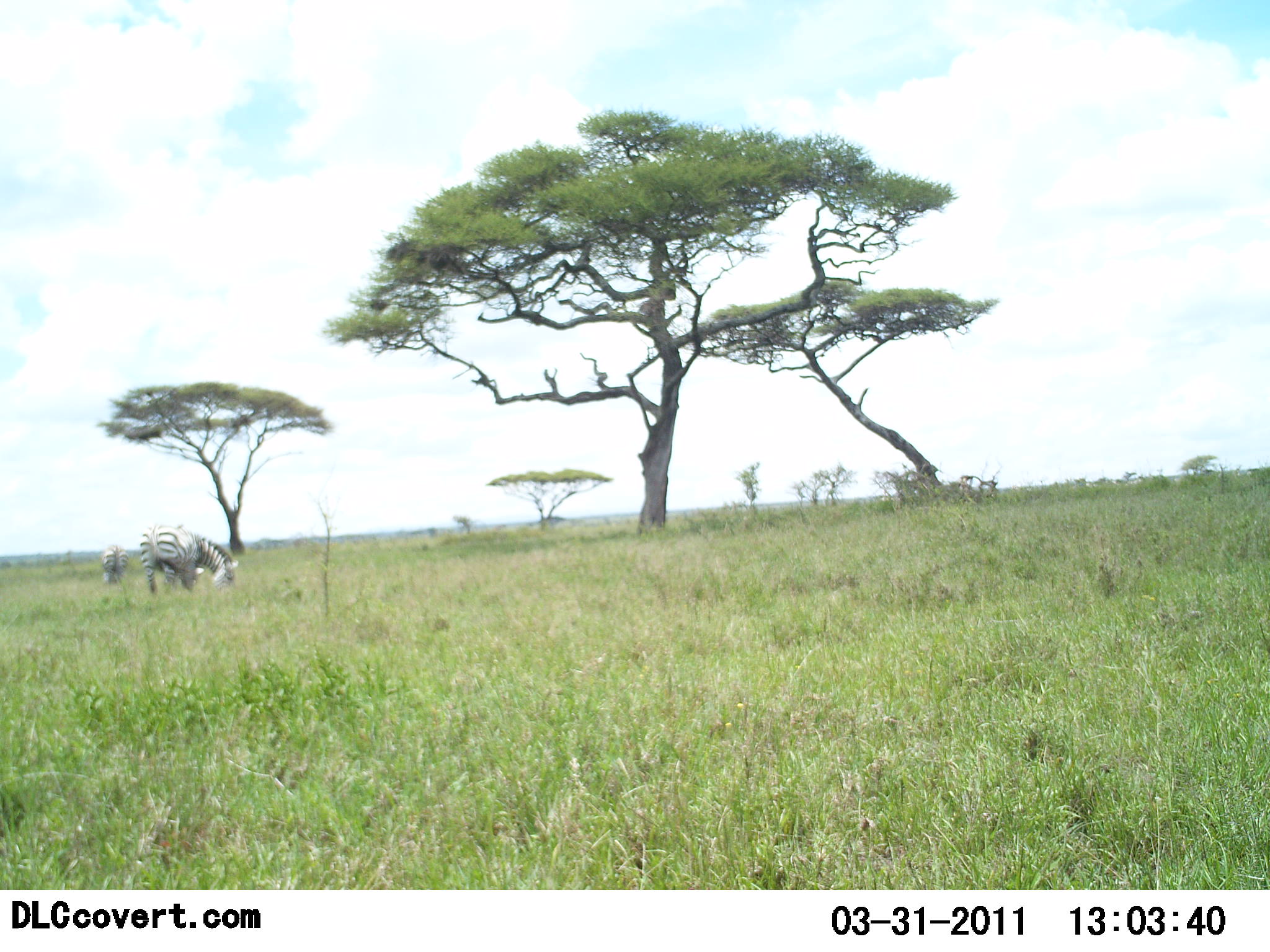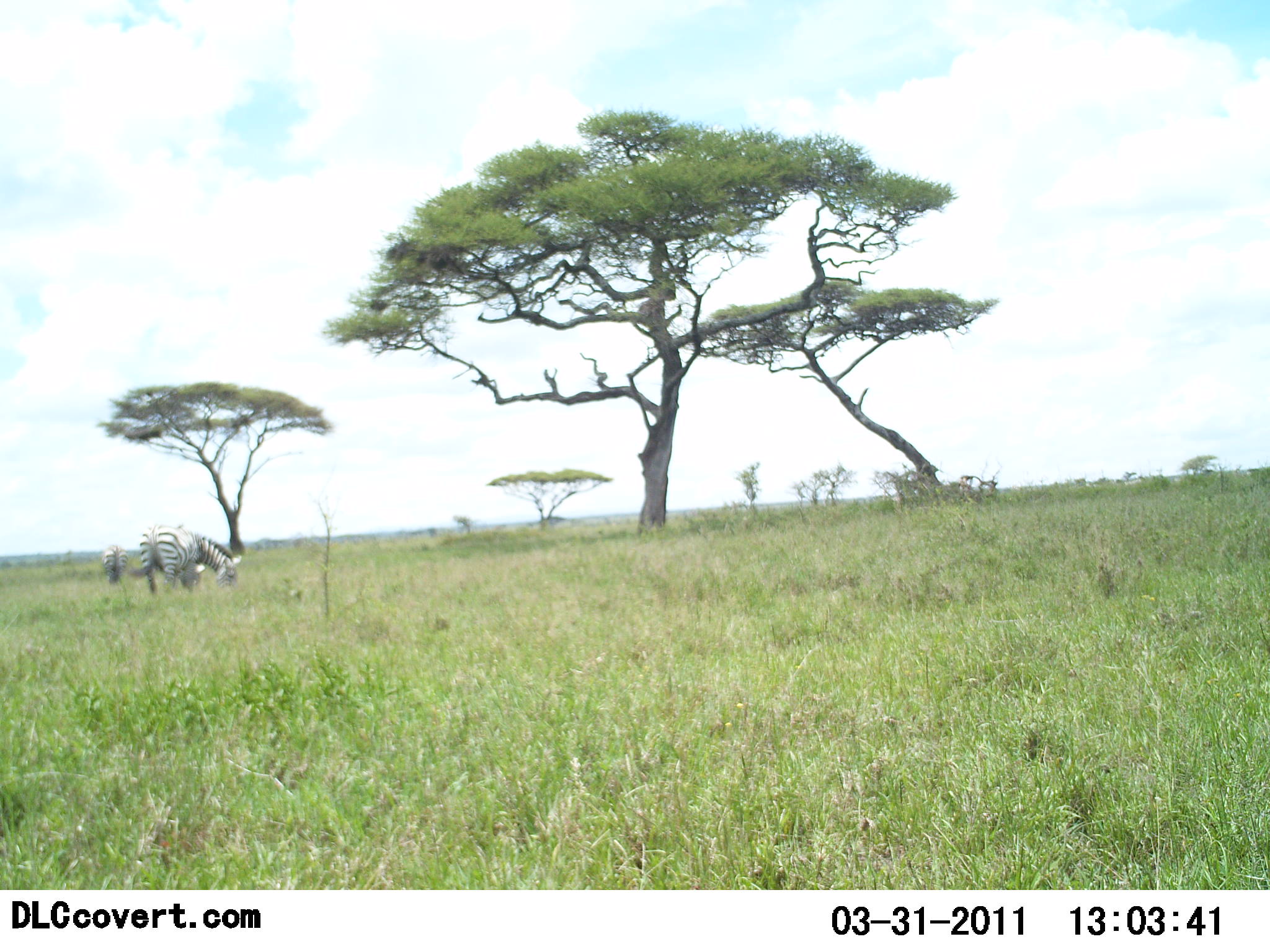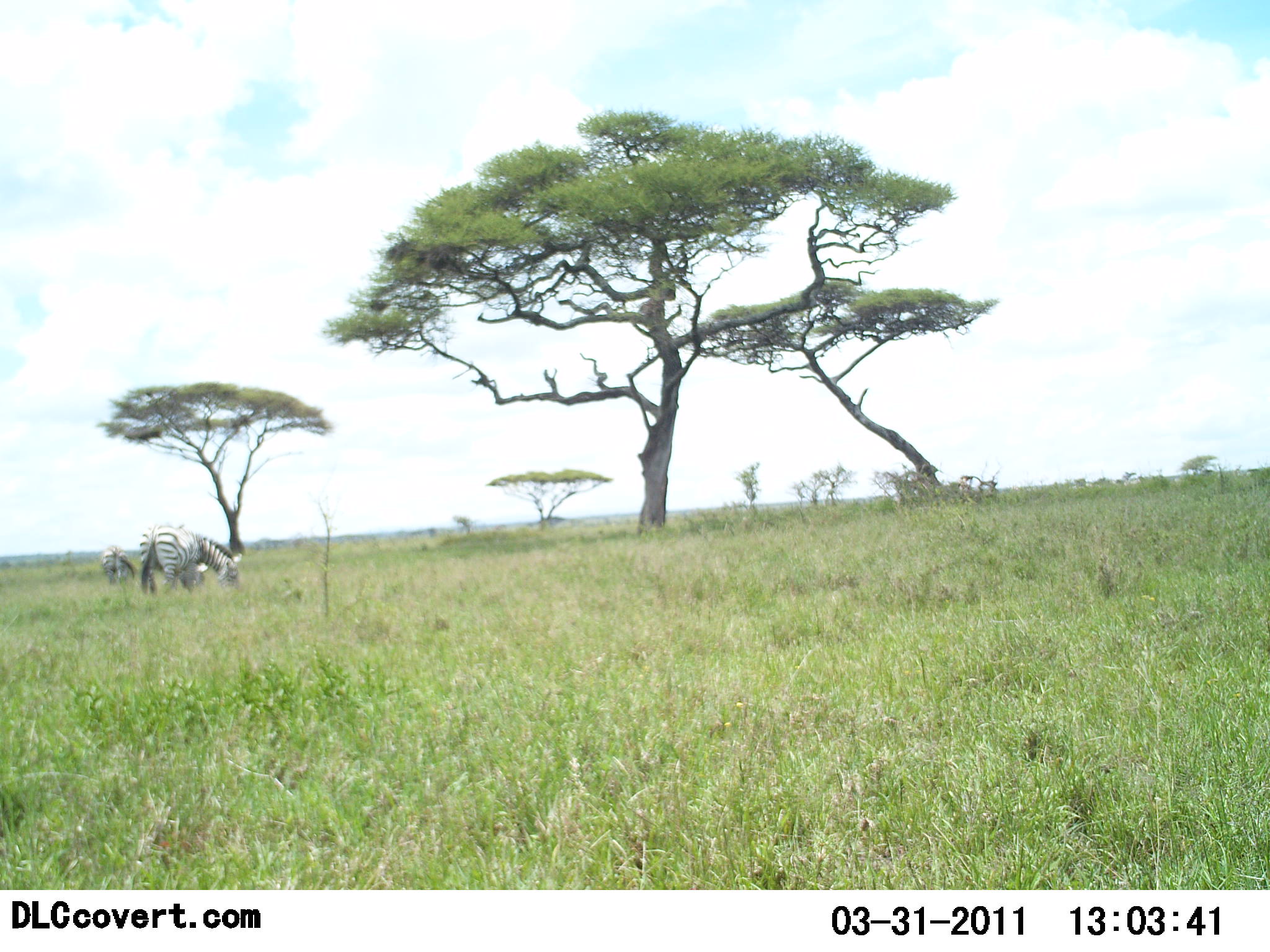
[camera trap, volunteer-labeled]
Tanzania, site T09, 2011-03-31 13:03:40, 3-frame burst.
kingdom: Animalia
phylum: Chordata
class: Mammalia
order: Perissodactyla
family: Equidae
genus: Equus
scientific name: Equus quagga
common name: plains zebra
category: zebra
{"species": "zebra (plains zebra) (Equus quagga)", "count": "2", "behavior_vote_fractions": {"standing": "10%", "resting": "0%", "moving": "0%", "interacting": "10%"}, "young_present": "0%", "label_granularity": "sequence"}